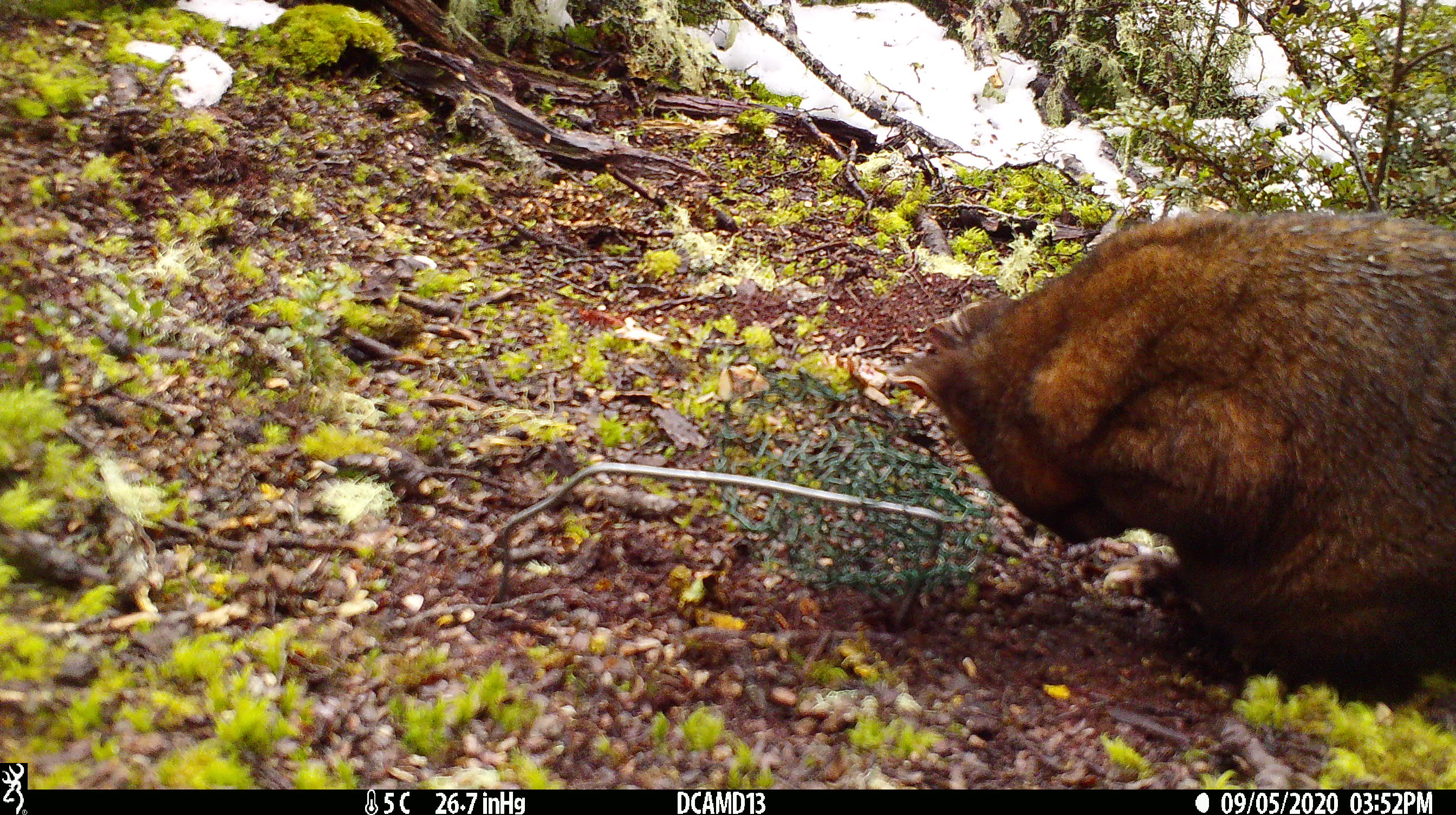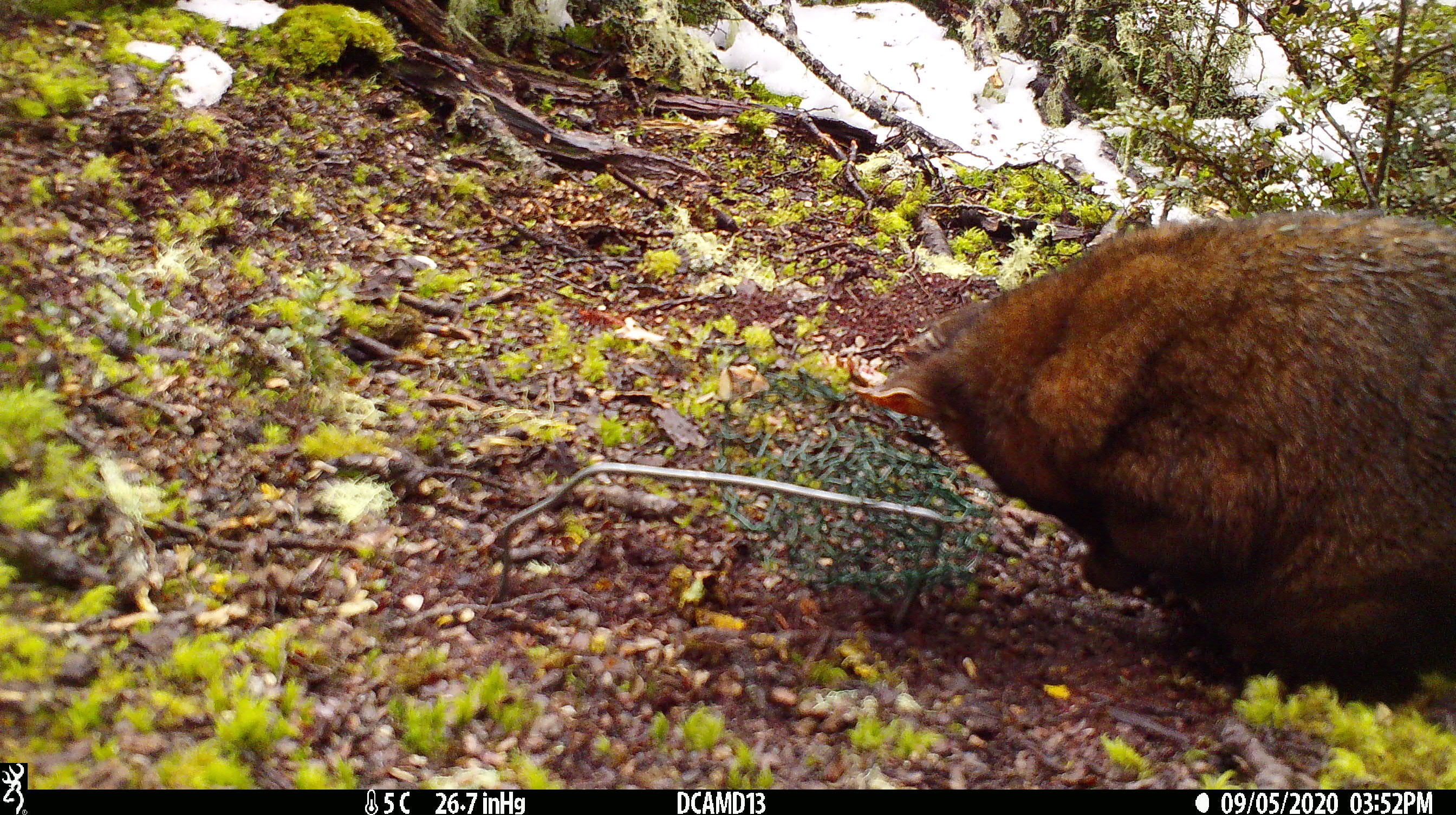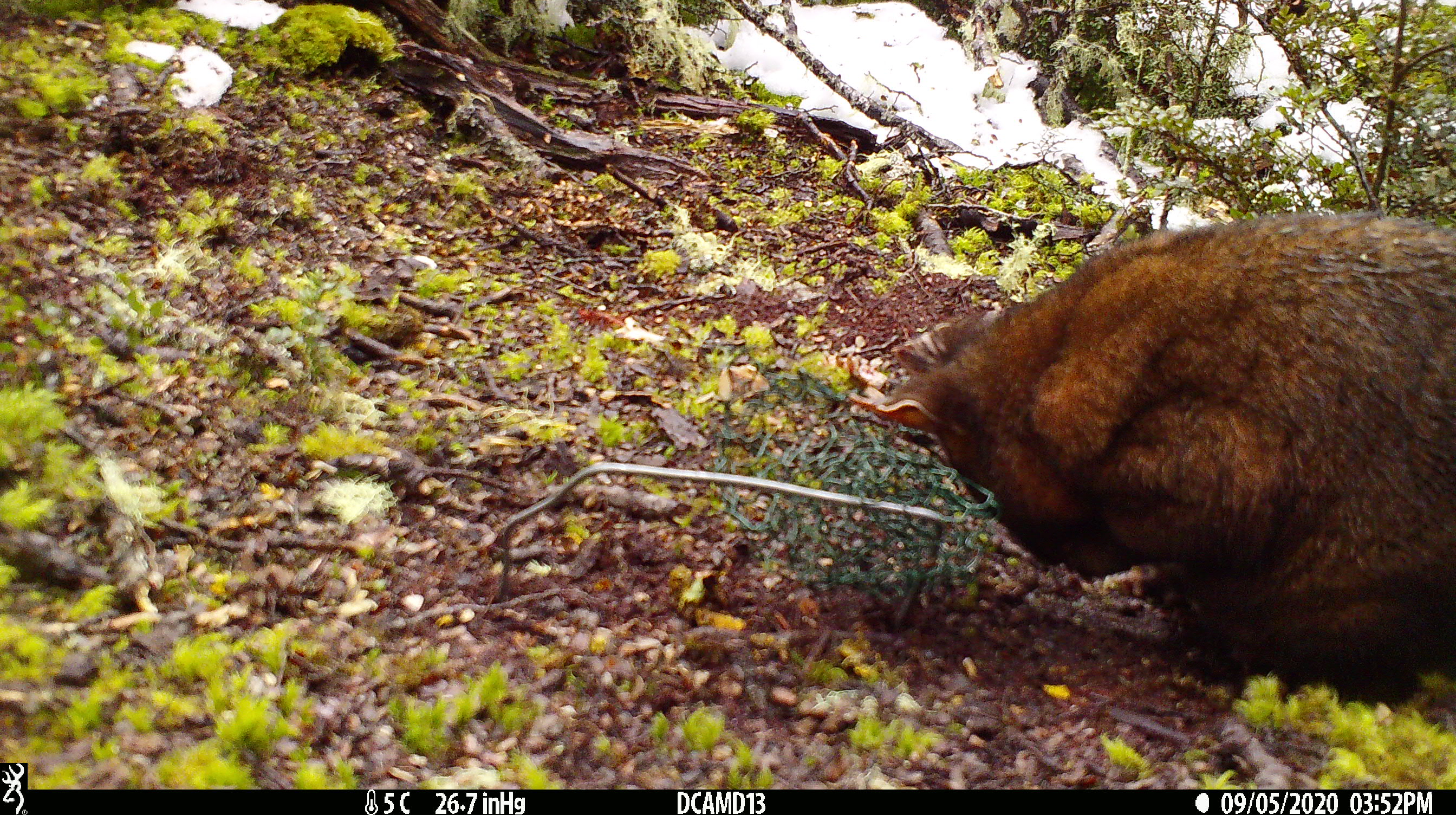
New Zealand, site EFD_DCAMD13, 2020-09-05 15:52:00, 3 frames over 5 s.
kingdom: Animalia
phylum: Chordata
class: Mammalia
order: Diprotodontia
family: Phalangeridae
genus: Trichosurus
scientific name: Trichosurus vulpecula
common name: common brushtail possum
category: possum